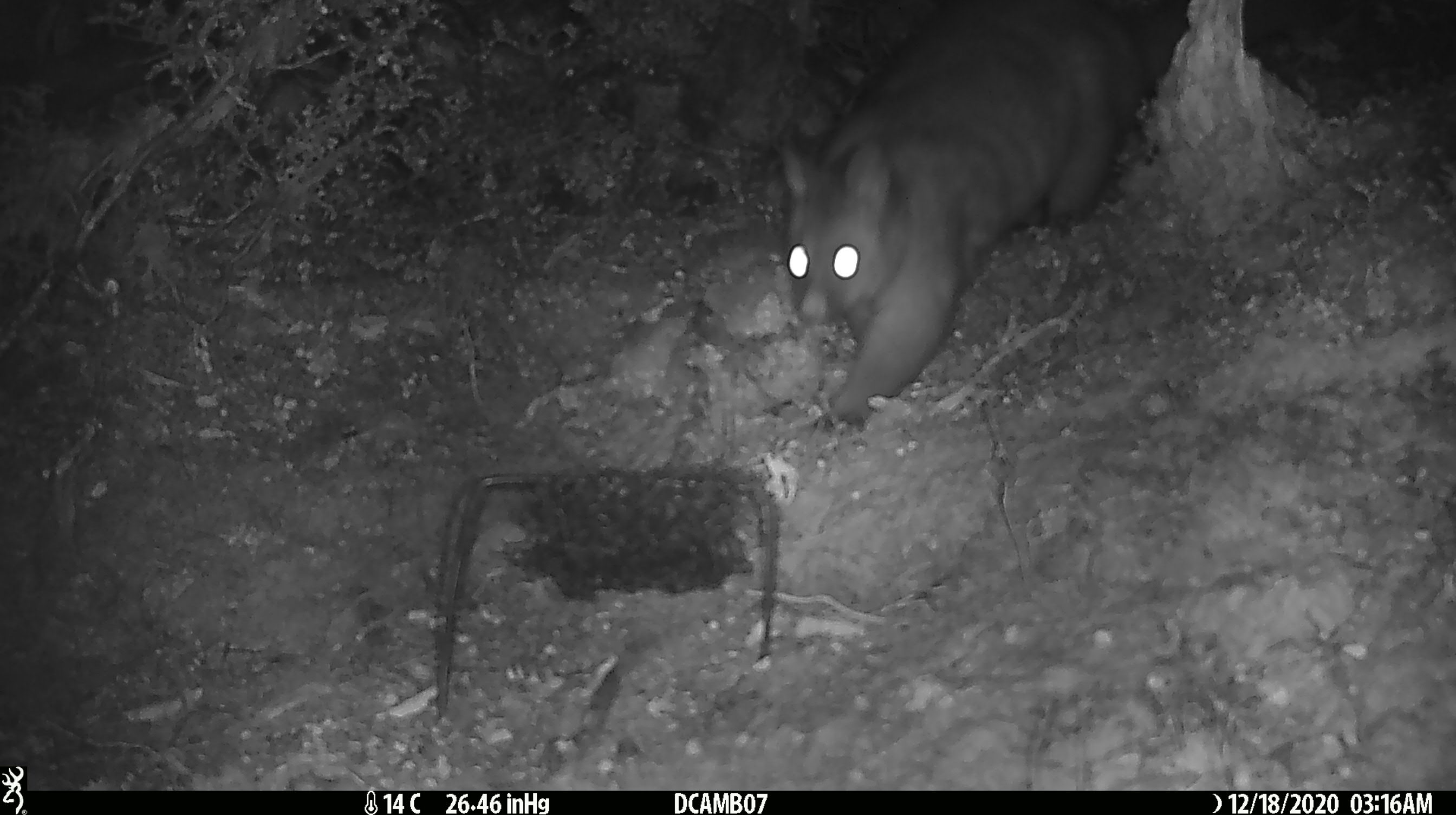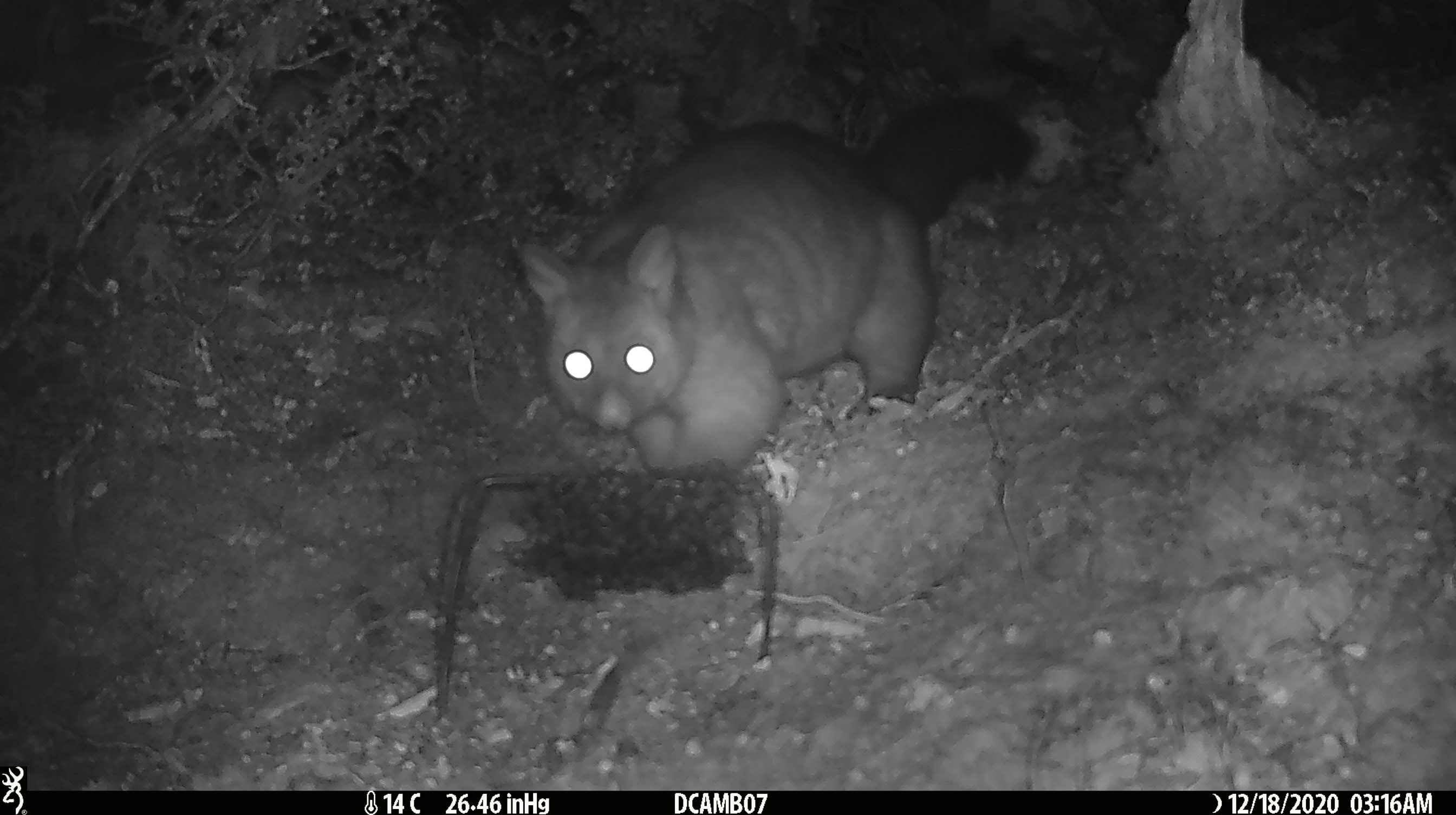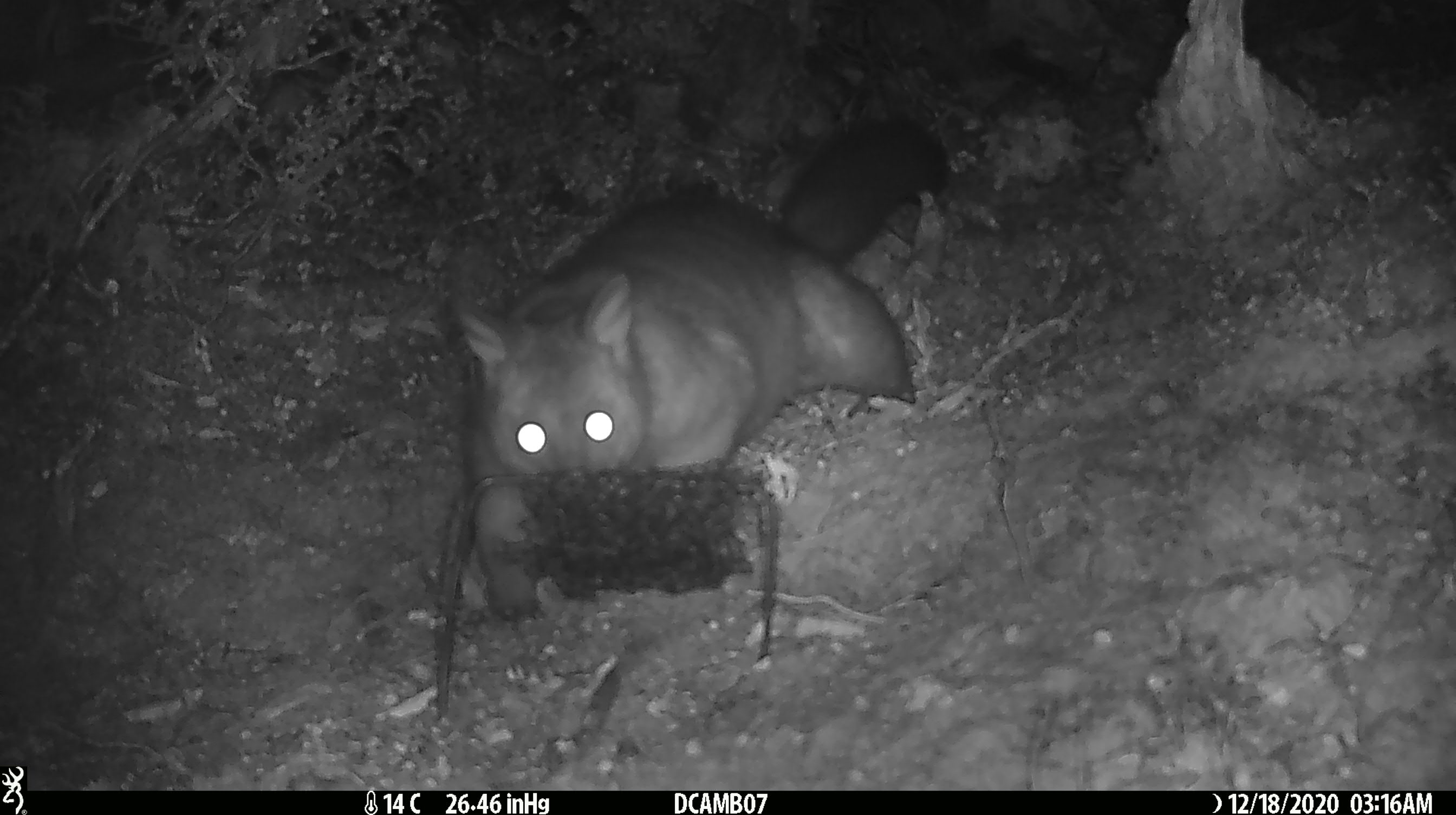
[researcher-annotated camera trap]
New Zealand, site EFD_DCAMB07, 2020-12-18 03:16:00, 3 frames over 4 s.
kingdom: Animalia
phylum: Chordata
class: Mammalia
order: Diprotodontia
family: Phalangeridae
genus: Trichosurus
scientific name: Trichosurus vulpecula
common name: common brushtail possum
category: possum